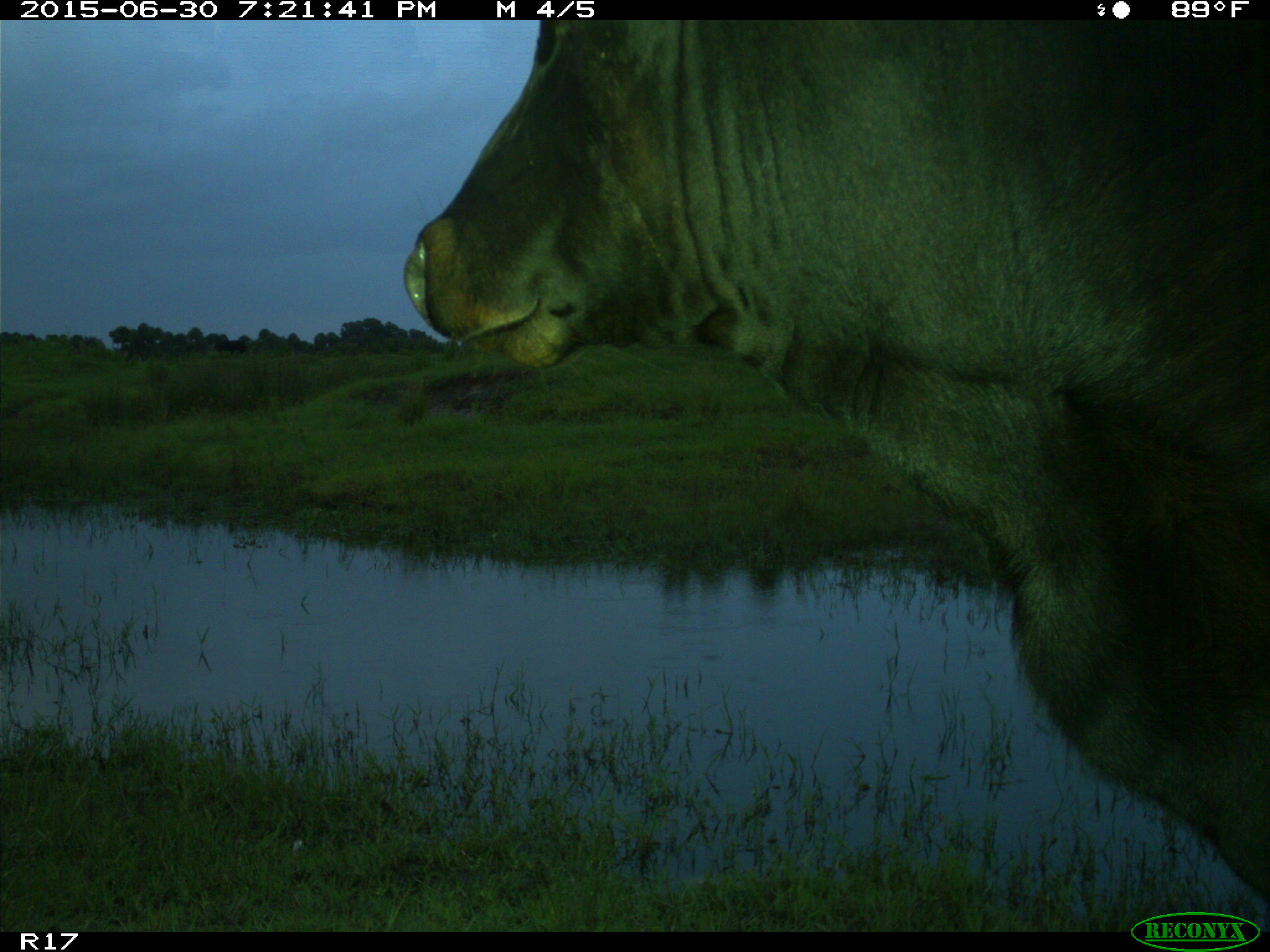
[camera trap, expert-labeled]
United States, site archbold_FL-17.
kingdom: Animalia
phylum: Chordata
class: Mammalia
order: Artiodactyla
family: Bovidae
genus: Bos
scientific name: Bos taurus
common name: domestic cow